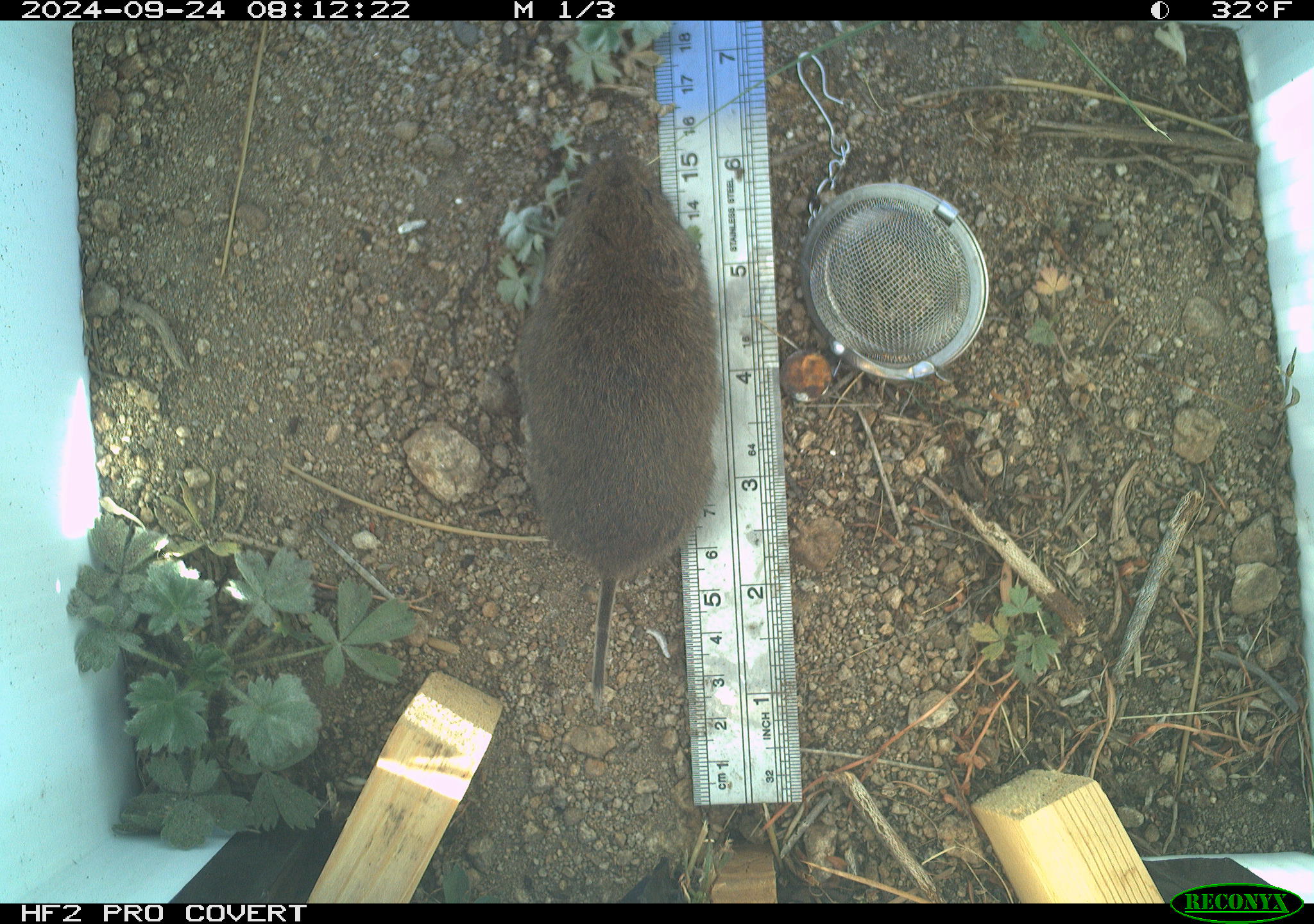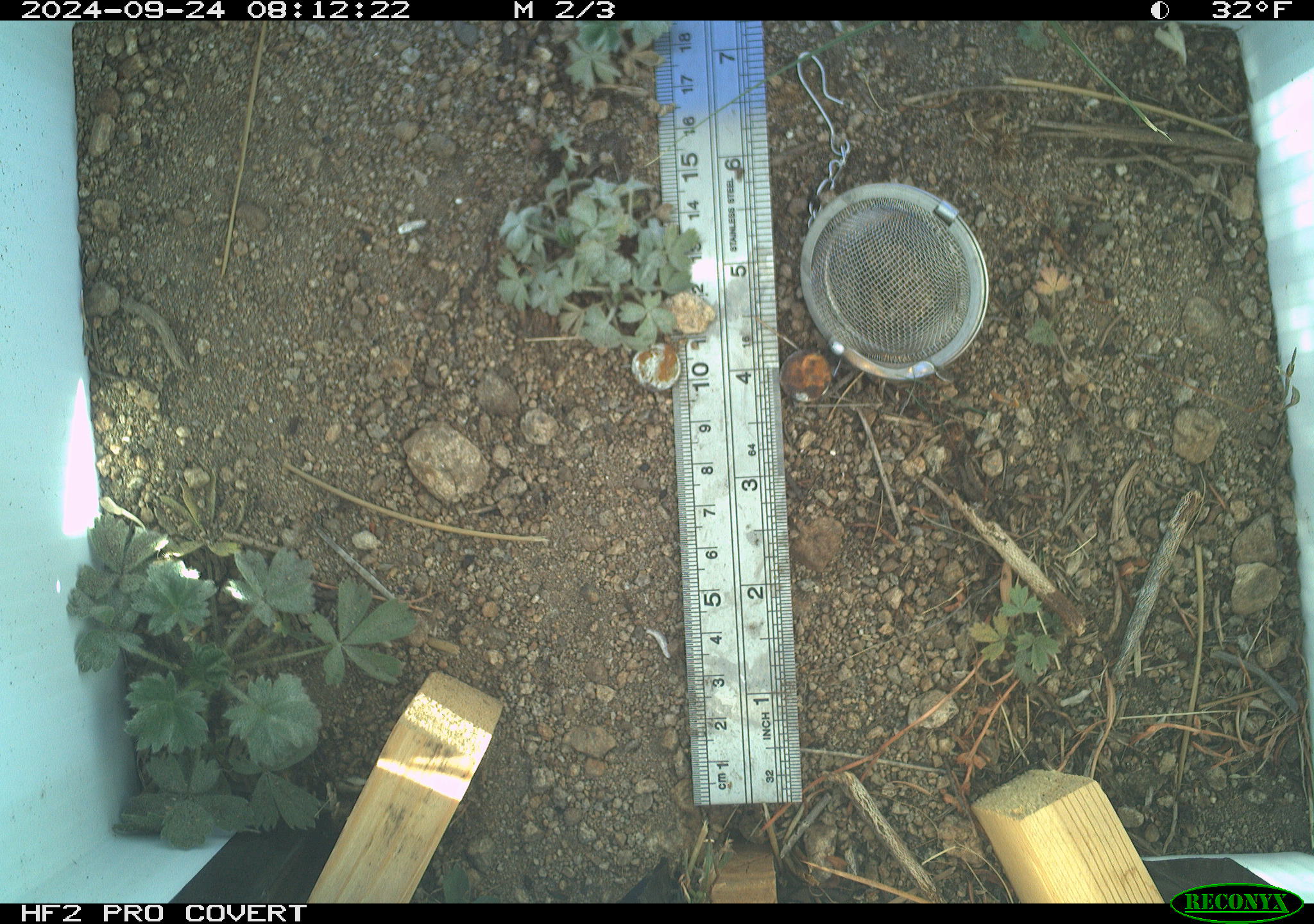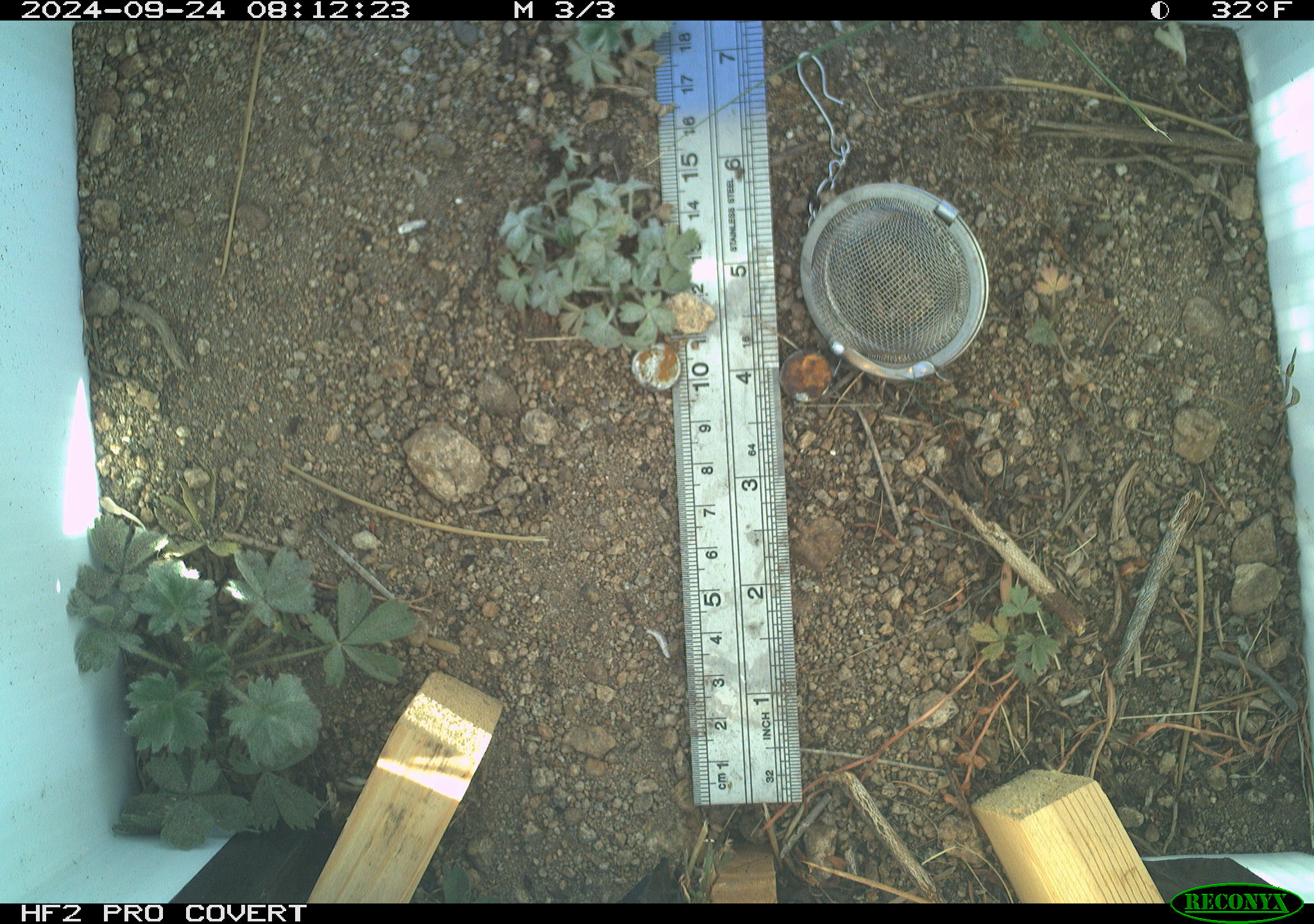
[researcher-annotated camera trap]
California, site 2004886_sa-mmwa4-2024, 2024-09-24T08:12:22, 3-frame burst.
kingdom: Animalia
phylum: Chordata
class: Mammalia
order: Rodentia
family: Cricetidae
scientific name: Arvicolinae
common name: voles, lemmings, and muskrats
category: arvicolinae subfamily